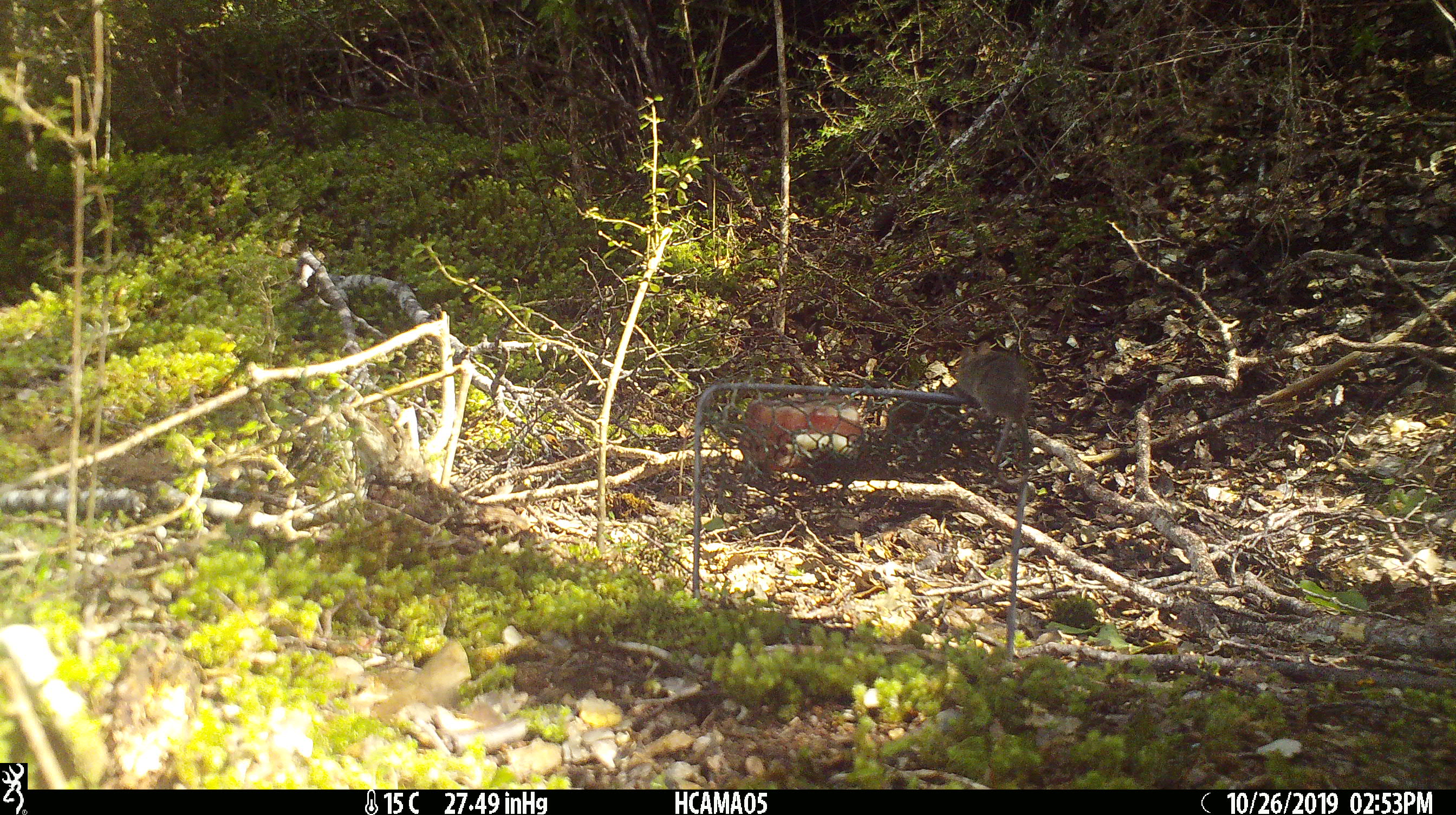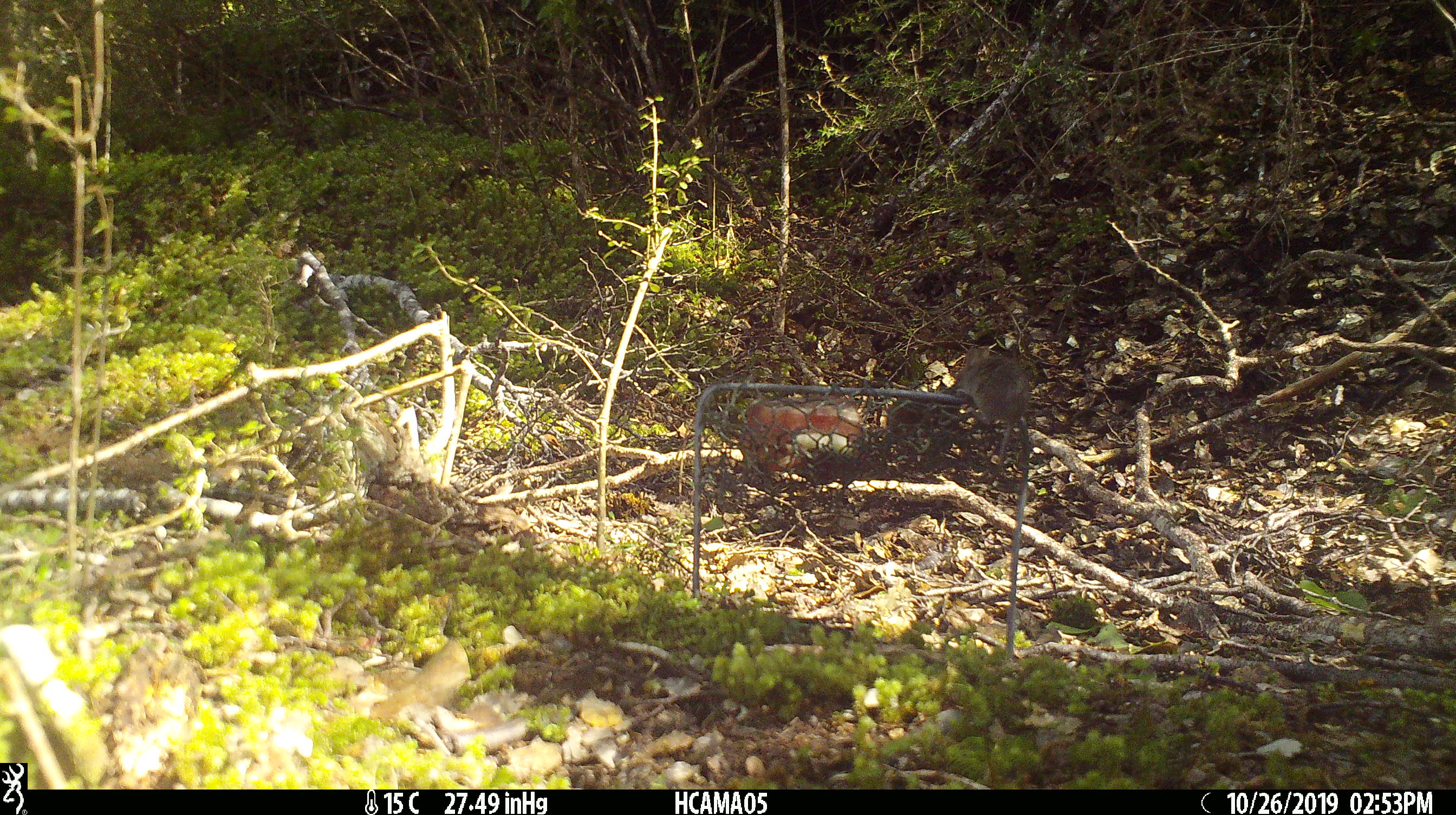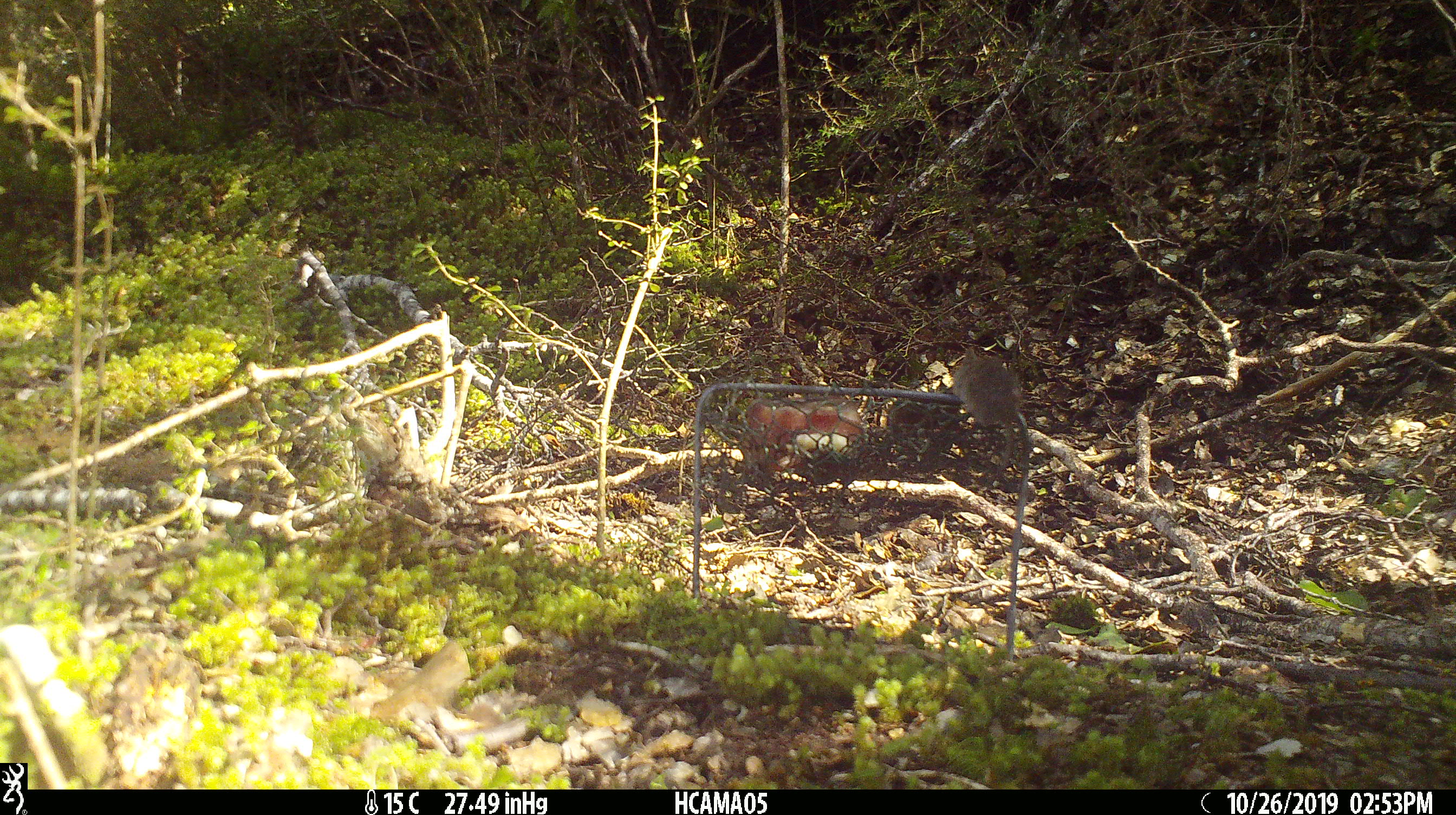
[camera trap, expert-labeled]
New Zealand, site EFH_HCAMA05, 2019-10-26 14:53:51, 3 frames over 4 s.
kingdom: Animalia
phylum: Chordata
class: Mammalia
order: Rodentia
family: Muridae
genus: Mus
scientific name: Mus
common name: mouse